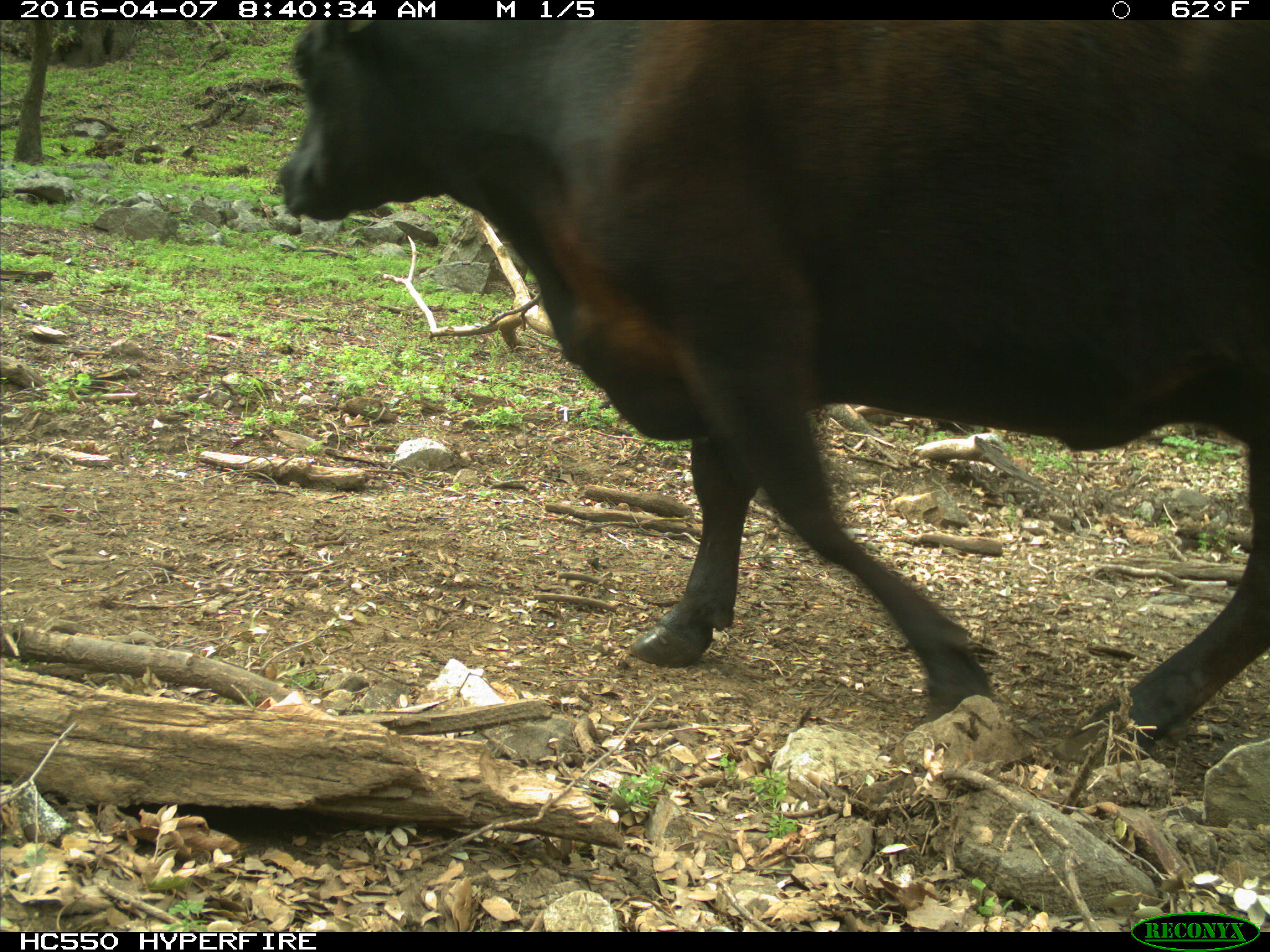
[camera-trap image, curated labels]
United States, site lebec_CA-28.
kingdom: Animalia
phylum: Chordata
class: Mammalia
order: Artiodactyla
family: Bovidae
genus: Bos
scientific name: Bos taurus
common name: domestic cow